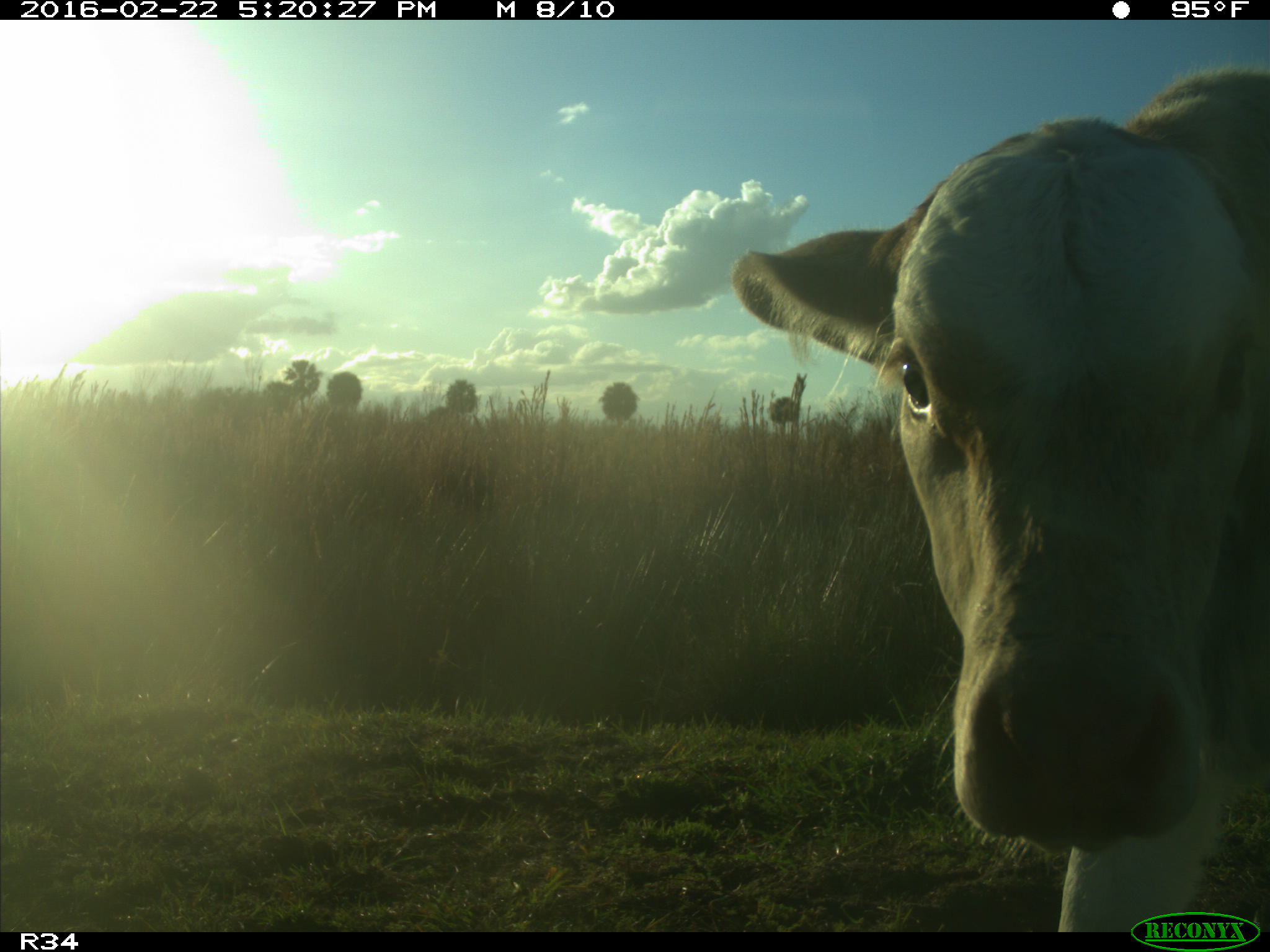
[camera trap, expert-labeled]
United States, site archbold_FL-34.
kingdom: Animalia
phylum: Chordata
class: Mammalia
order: Artiodactyla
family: Bovidae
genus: Bos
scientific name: Bos taurus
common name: domestic cow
Bos taurus (domestic cow).